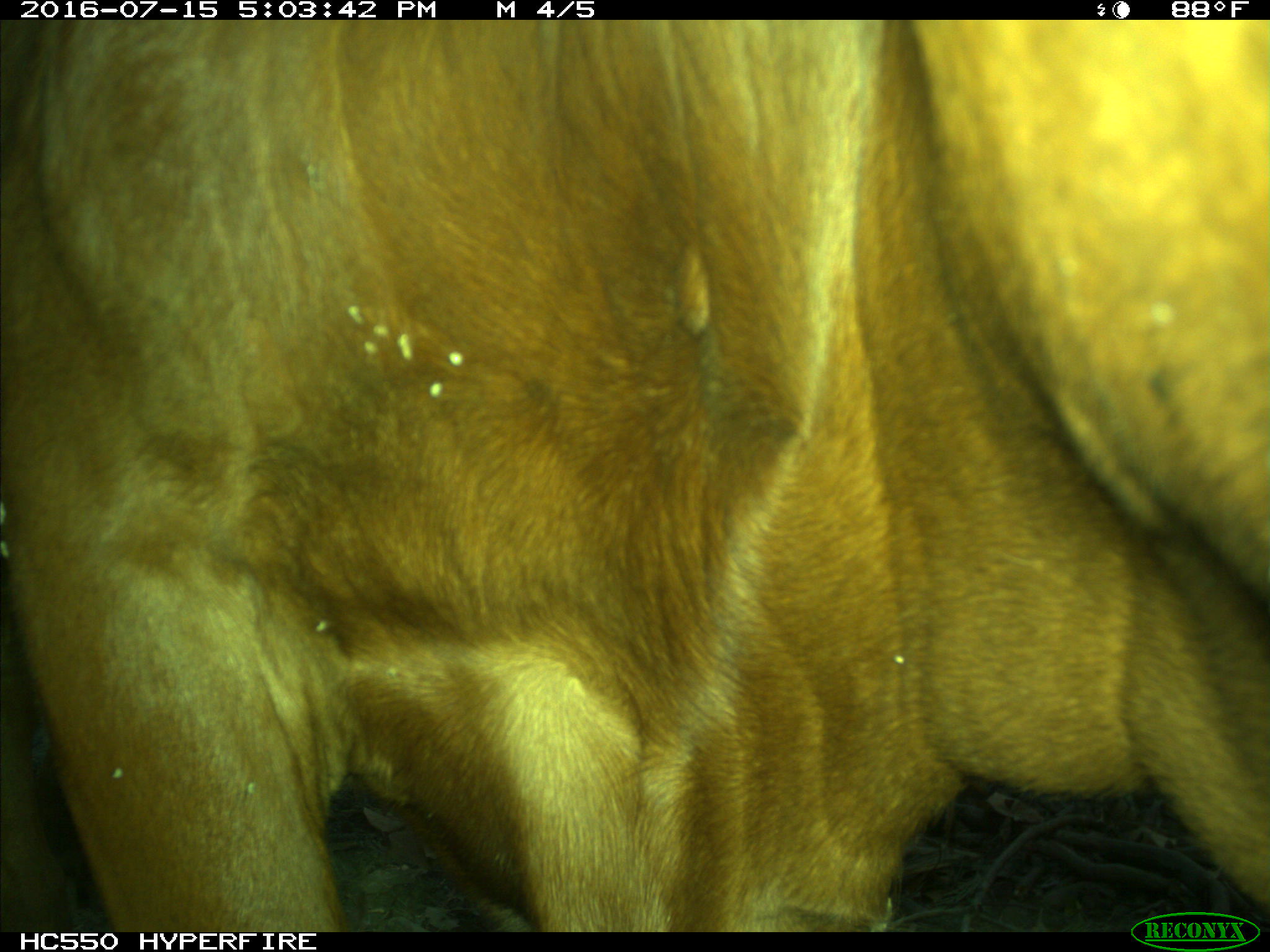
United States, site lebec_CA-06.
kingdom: Animalia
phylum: Chordata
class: Mammalia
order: Artiodactyla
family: Bovidae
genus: Bos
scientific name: Bos taurus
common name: domestic cow